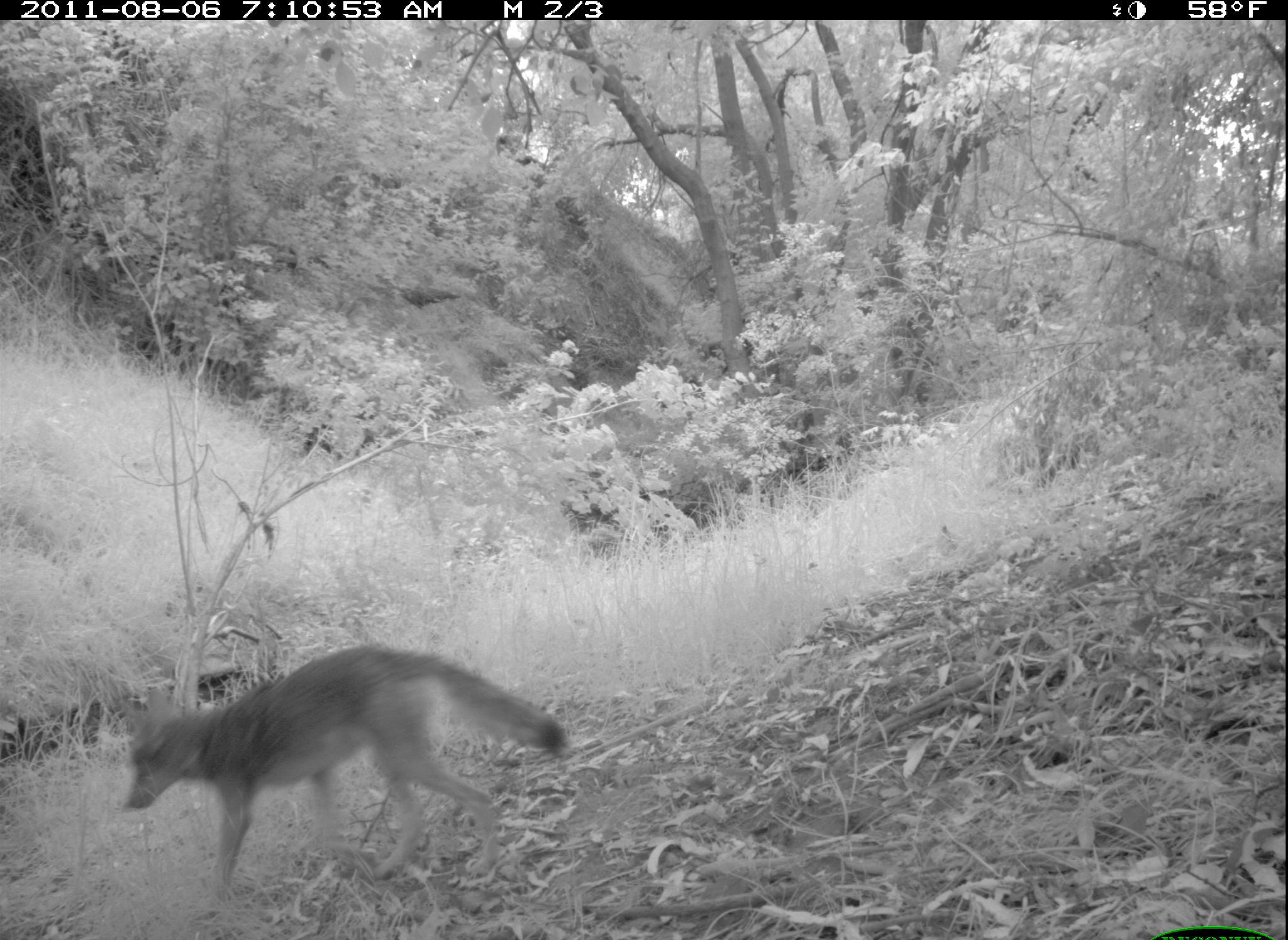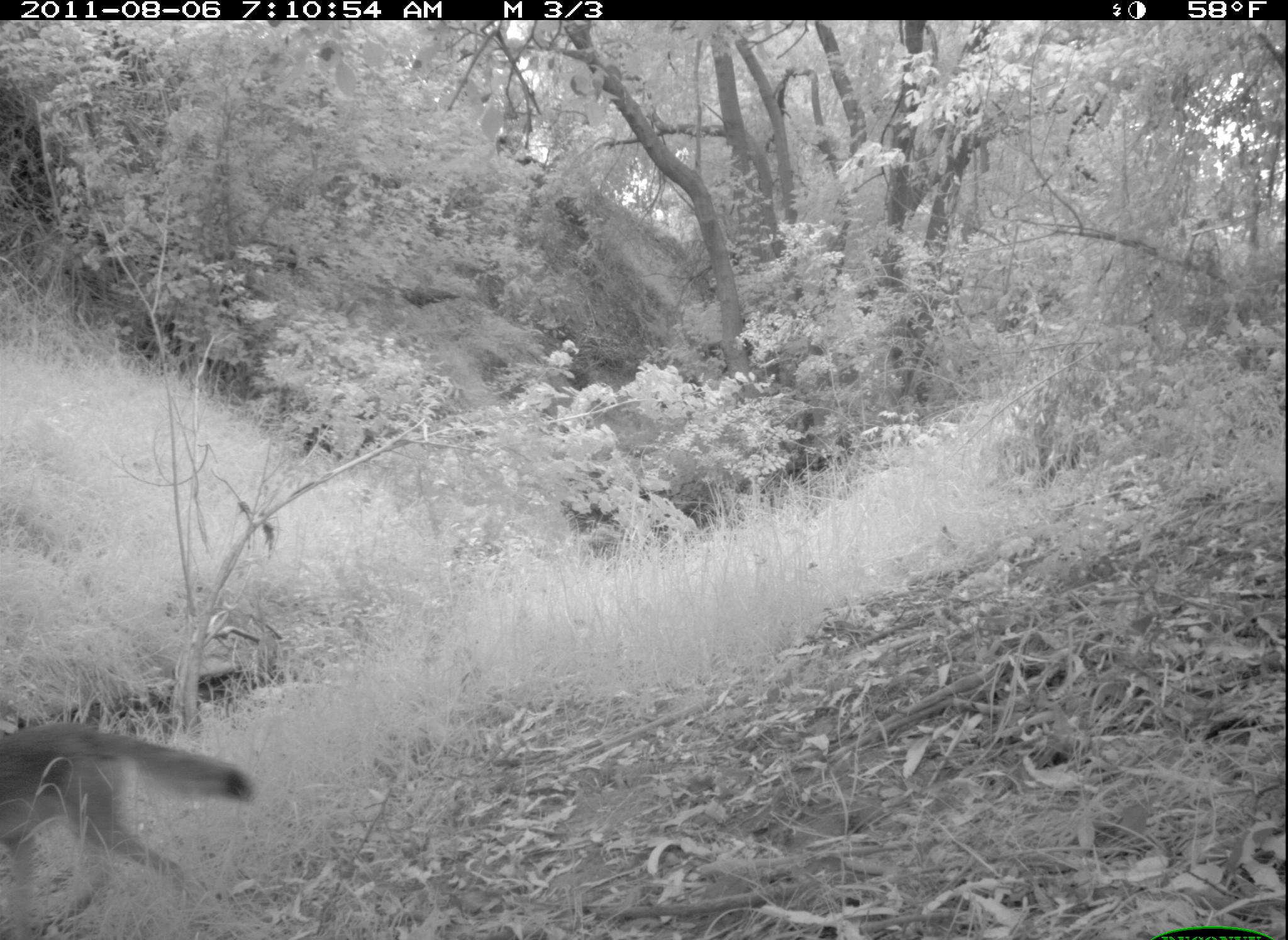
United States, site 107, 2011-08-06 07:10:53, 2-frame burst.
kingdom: Animalia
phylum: Chordata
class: Mammalia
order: Carnivora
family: Canidae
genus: Canis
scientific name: Canis latrans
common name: coyote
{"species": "coyote (Canis latrans)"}